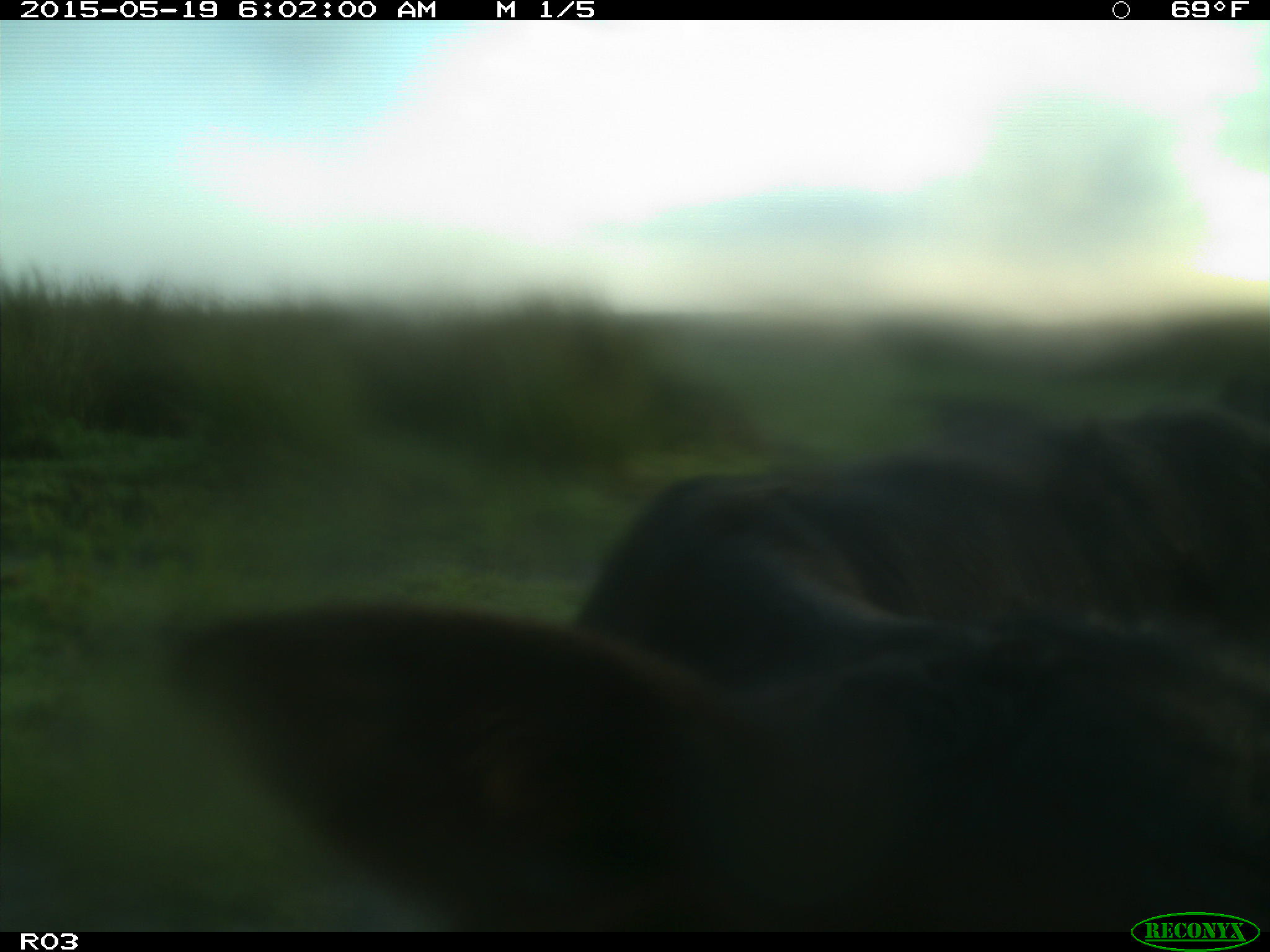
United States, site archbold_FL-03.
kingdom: Animalia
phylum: Chordata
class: Mammalia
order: Artiodactyla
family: Bovidae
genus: Bos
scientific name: Bos taurus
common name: domestic cow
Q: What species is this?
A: Bos taurus (domestic cow).